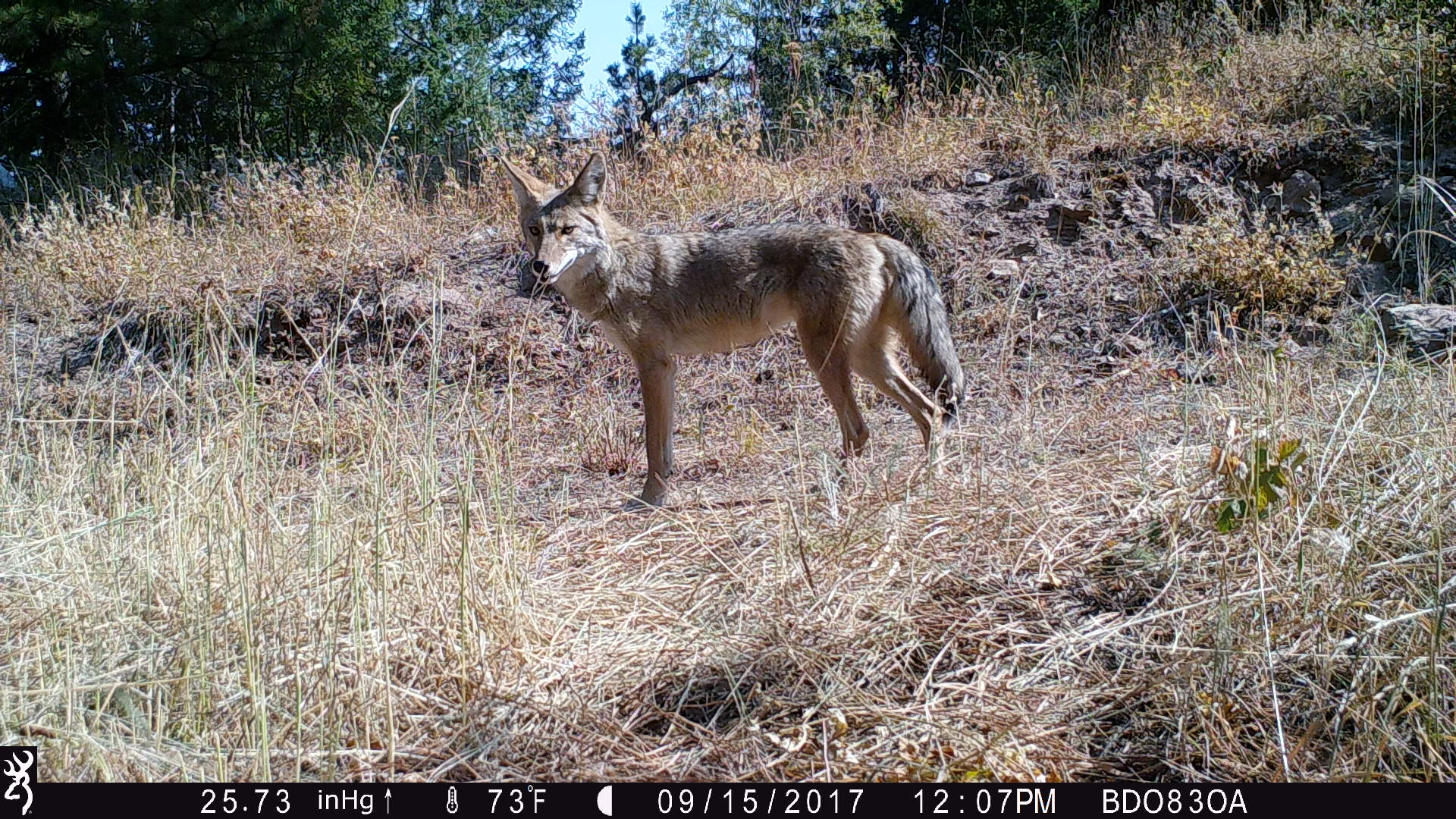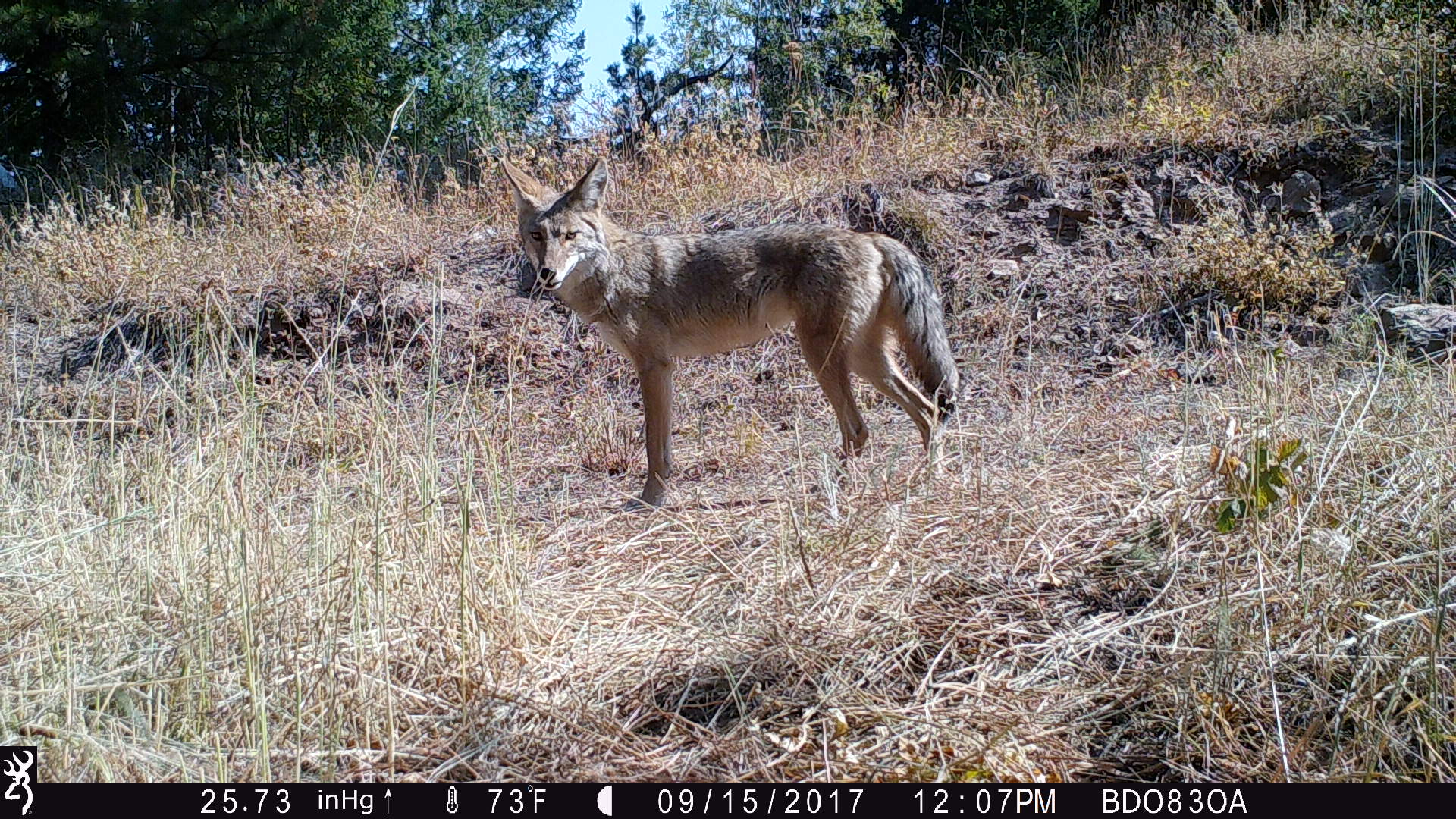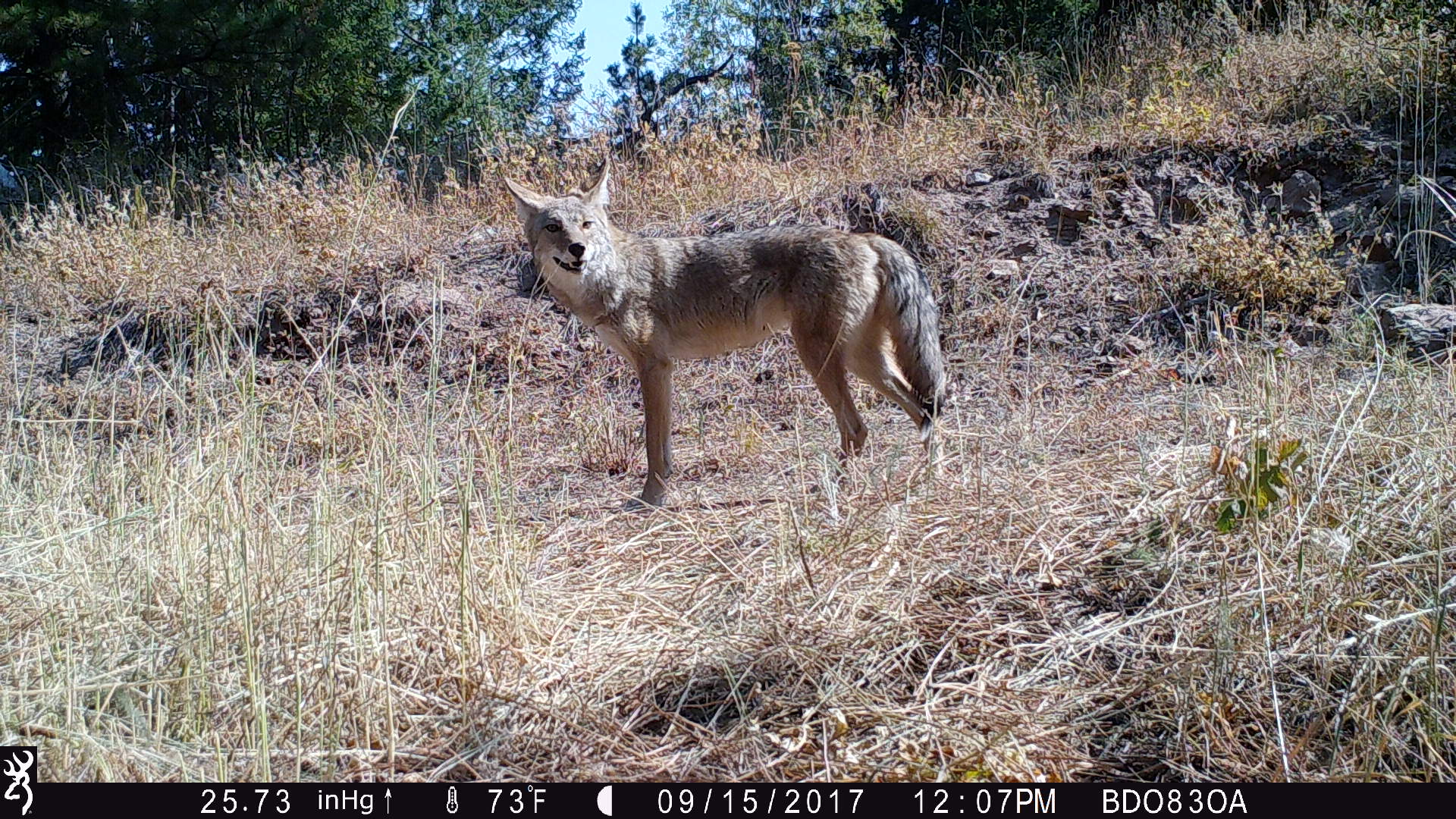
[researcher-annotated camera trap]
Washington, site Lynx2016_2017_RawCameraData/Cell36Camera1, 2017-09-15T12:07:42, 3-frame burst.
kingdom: Animalia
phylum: Chordata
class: Mammalia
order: Carnivora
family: Canidae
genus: Canis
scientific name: Canis latrans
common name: coyote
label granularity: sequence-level